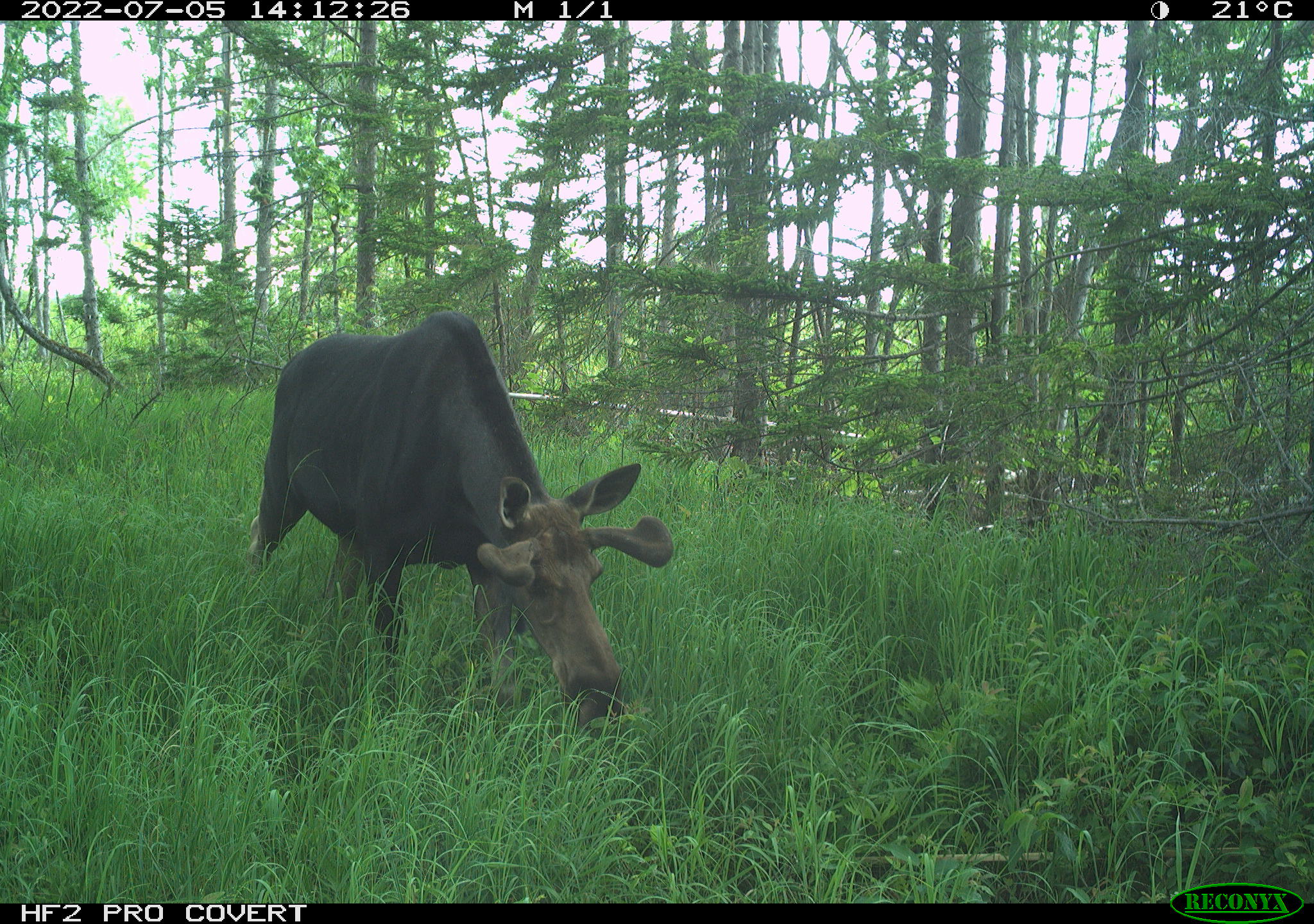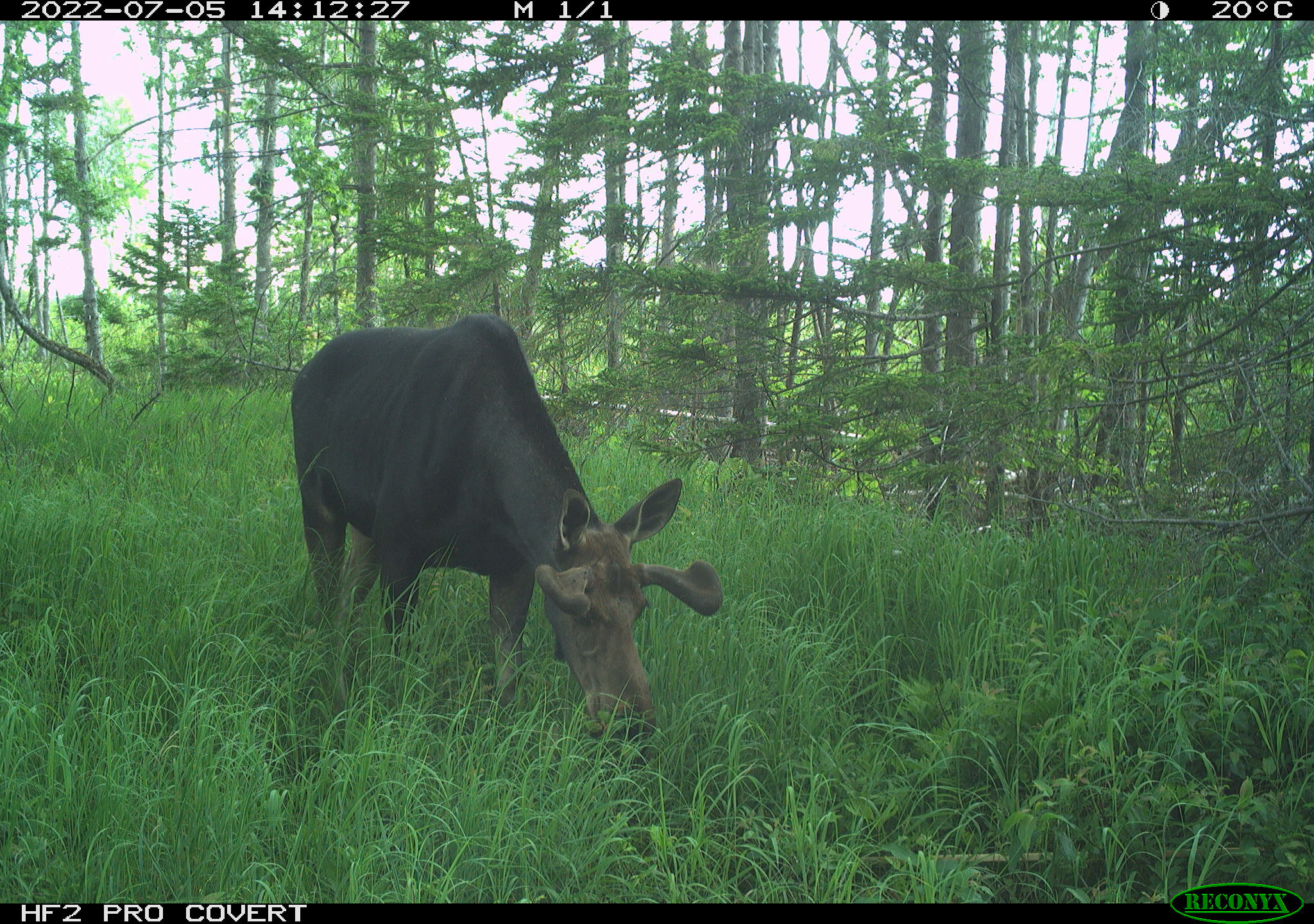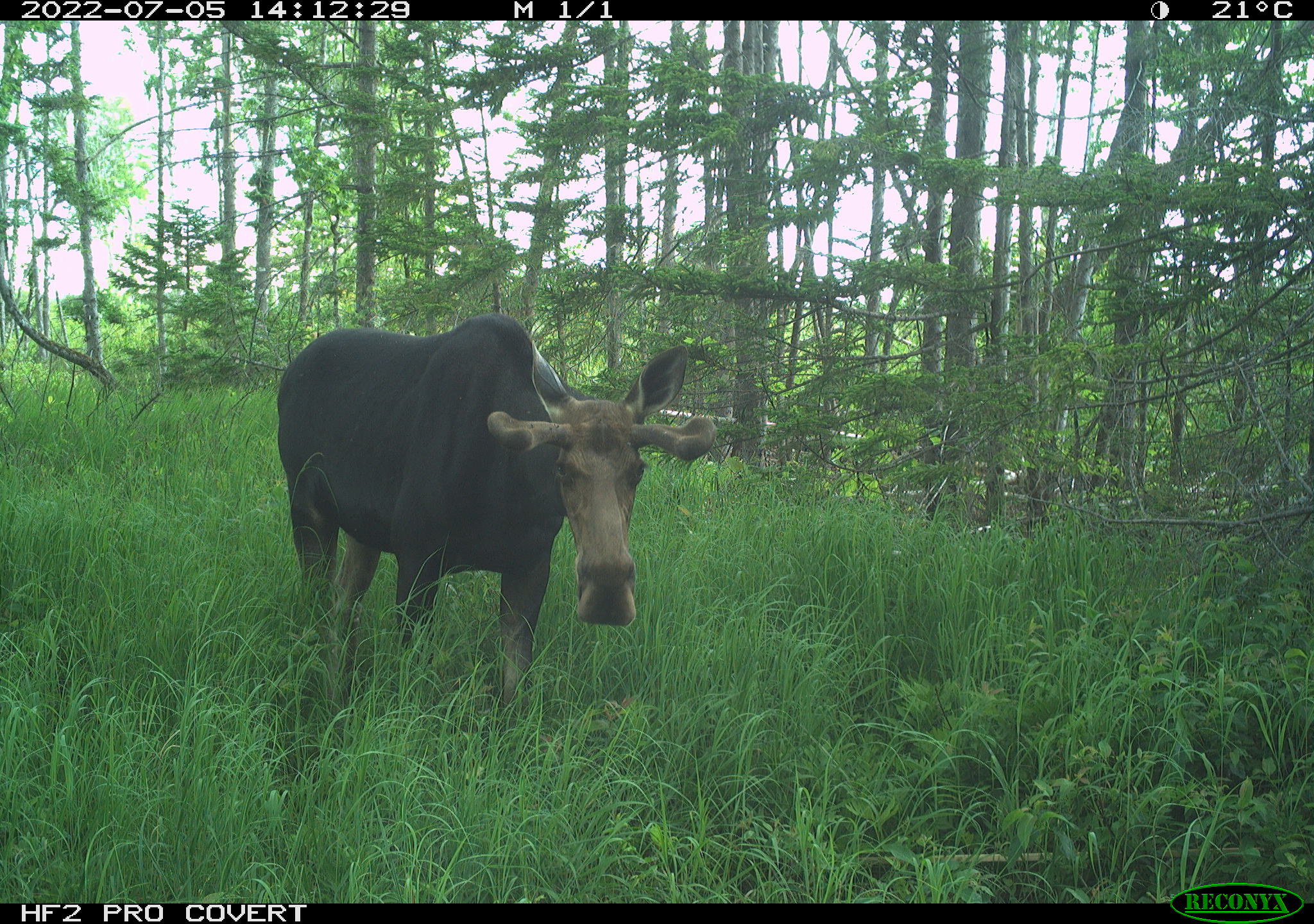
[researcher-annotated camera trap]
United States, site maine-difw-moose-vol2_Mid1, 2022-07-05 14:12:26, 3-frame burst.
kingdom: Animalia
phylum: Chordata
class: Mammalia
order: Artiodactyla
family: Cervidae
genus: Alces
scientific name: Alces alces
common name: moose